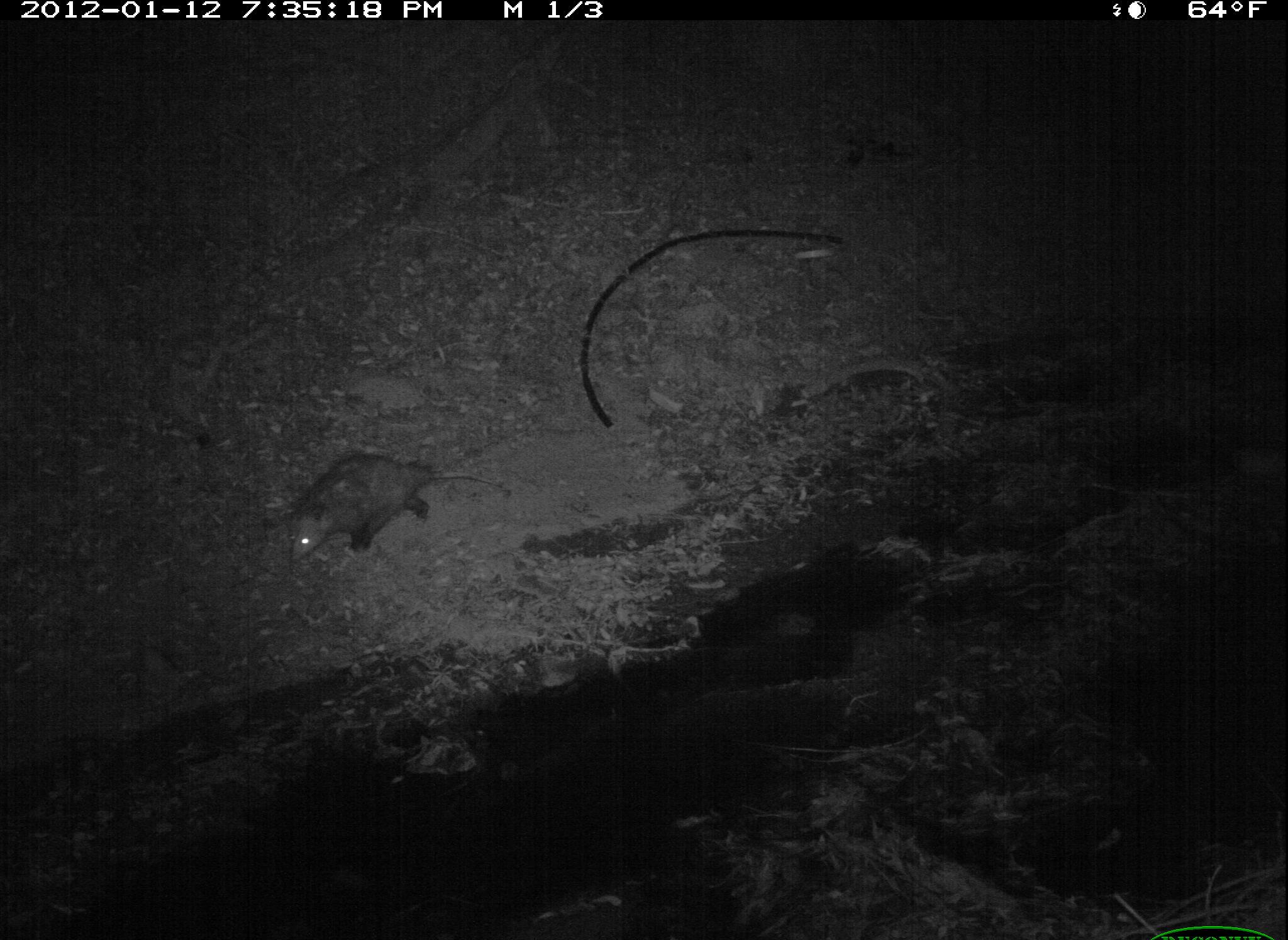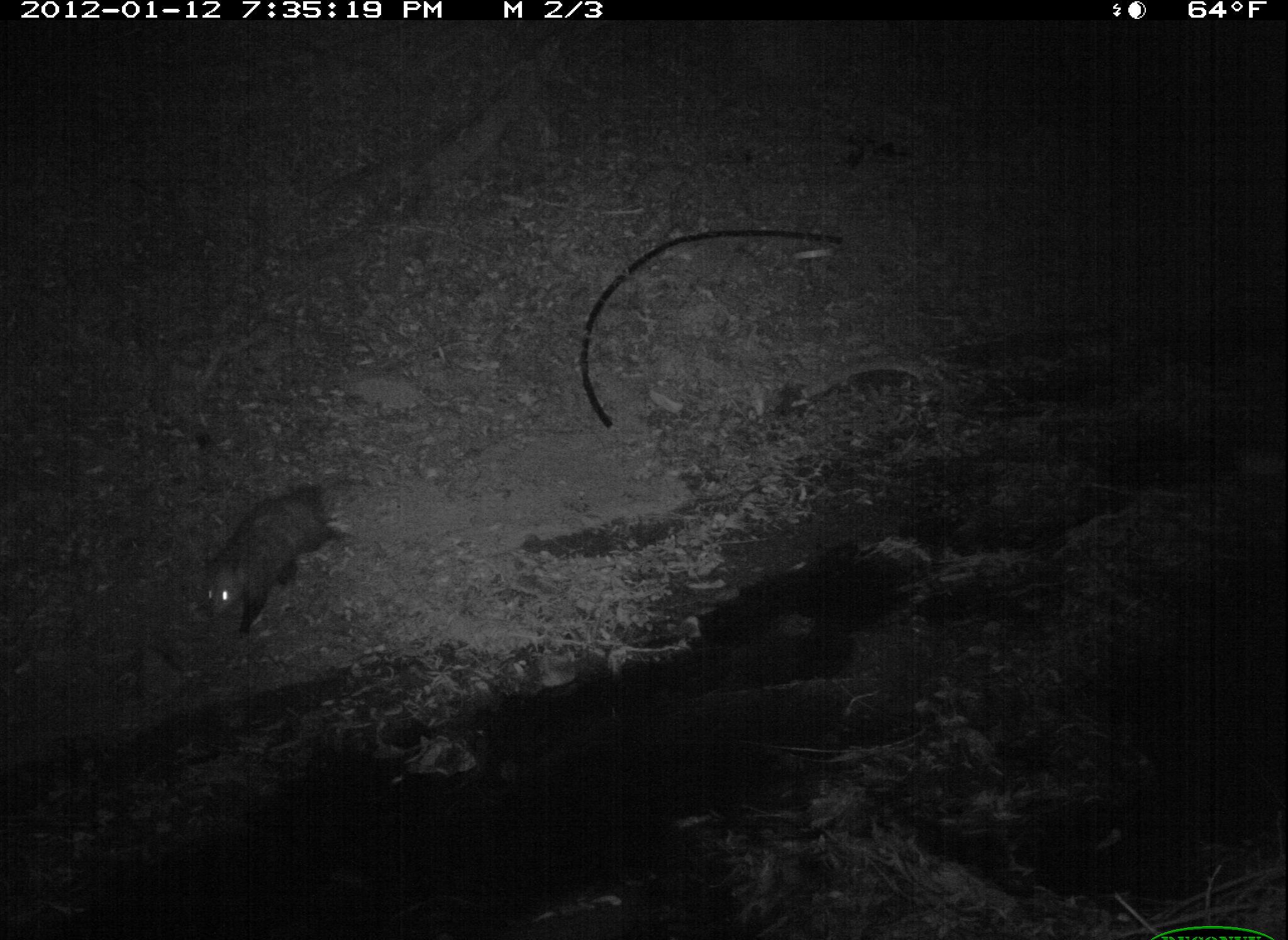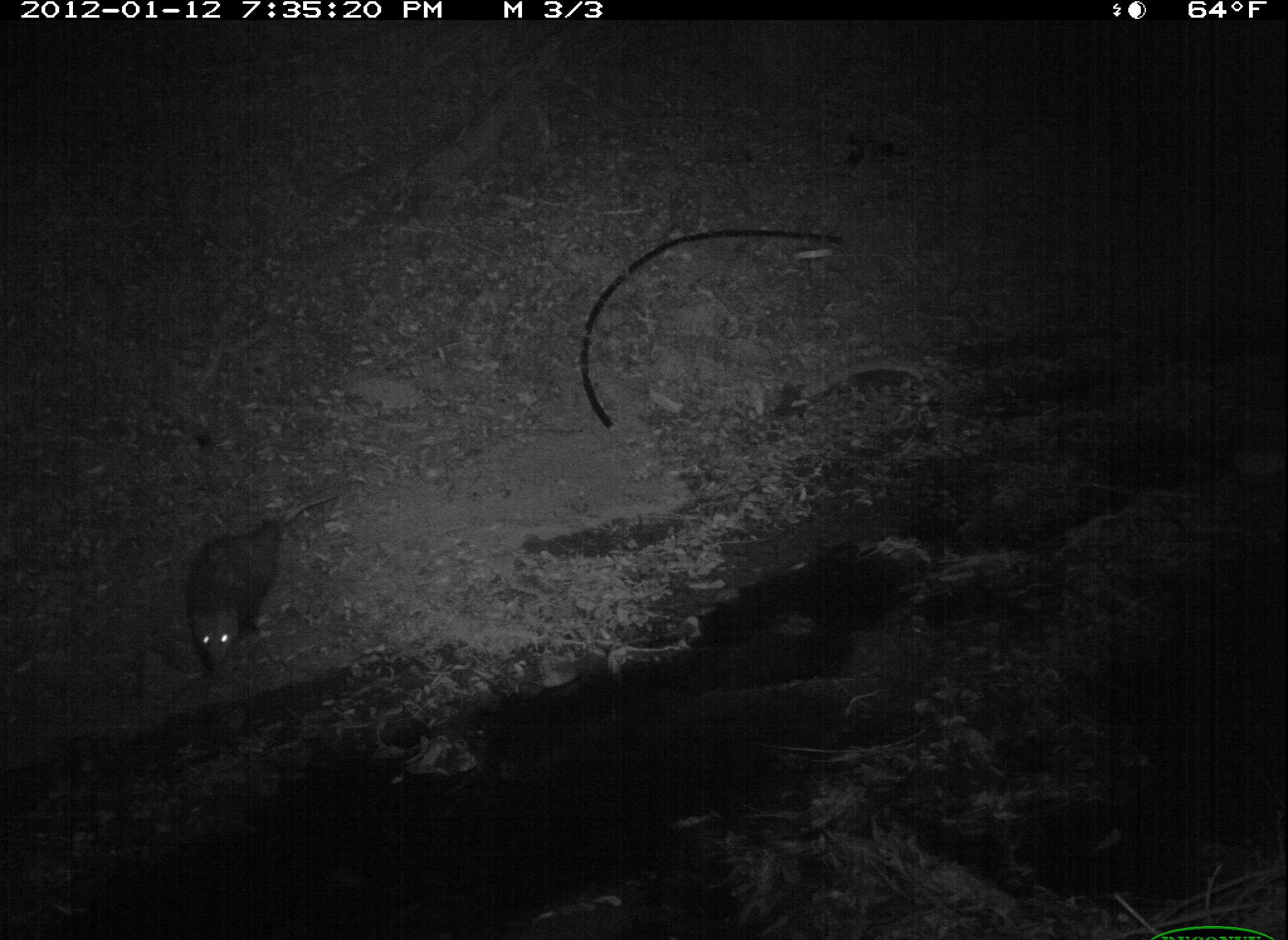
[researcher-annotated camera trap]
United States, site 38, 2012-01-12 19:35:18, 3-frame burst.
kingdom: Animalia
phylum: Chordata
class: Mammalia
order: Didelphimorphia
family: Didelphidae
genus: Didelphis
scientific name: Didelphis virginiana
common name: virginia opossum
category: opossum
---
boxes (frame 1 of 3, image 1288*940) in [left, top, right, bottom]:
opossum: [256, 445, 513, 567]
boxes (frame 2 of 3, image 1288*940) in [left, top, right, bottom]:
opossum: [180, 459, 394, 649]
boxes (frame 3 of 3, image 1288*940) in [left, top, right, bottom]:
opossum: [171, 501, 309, 696]